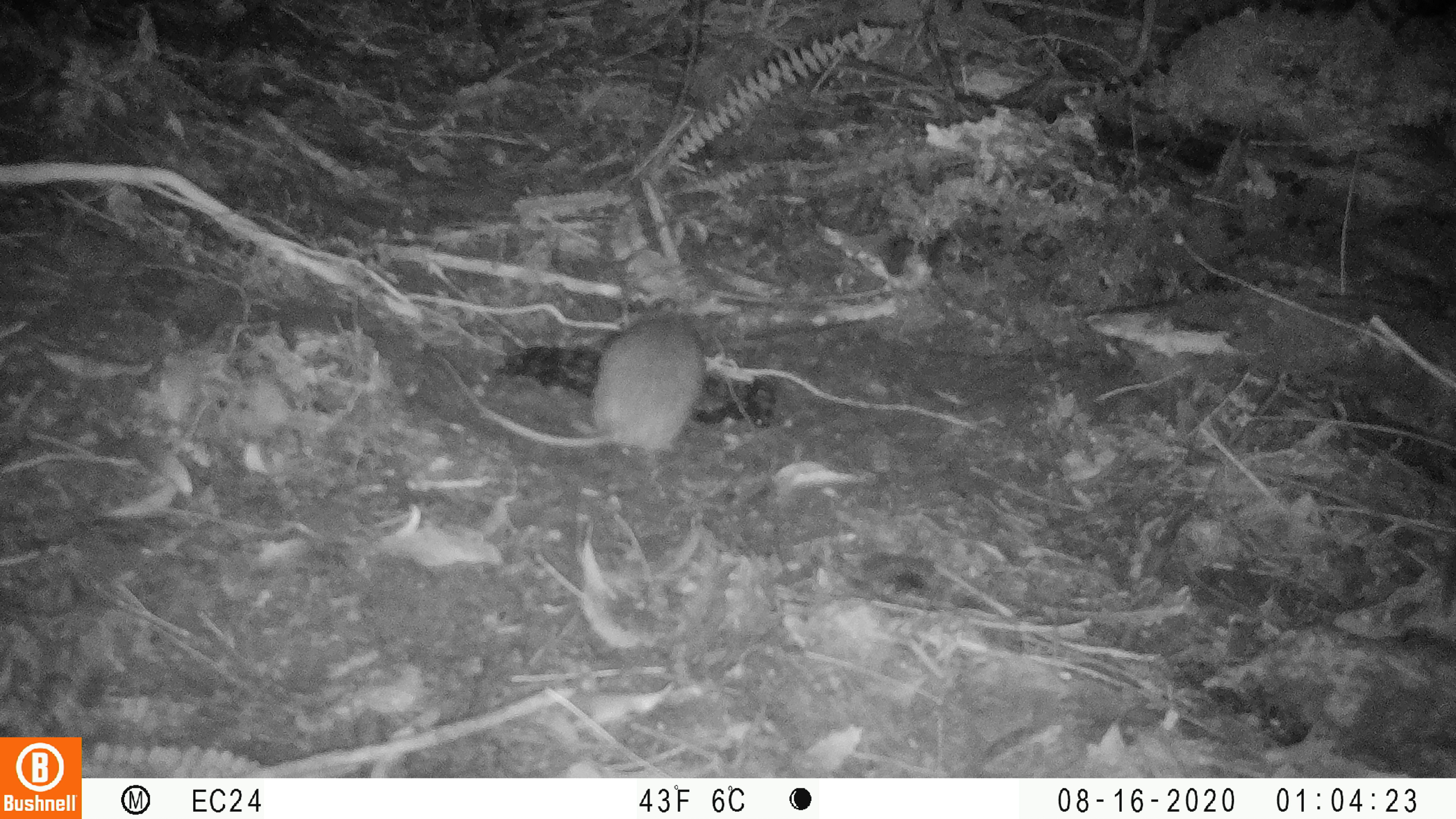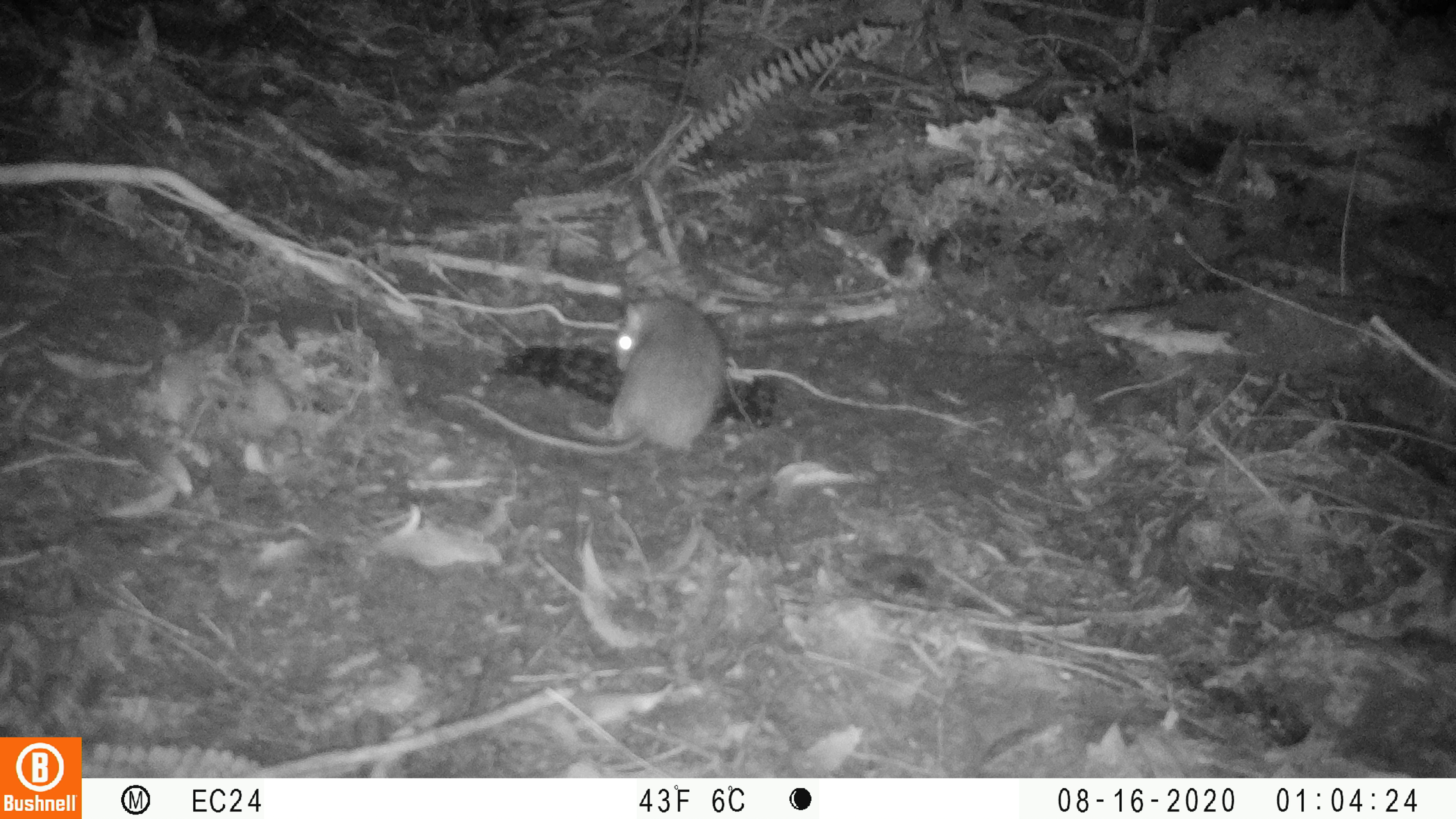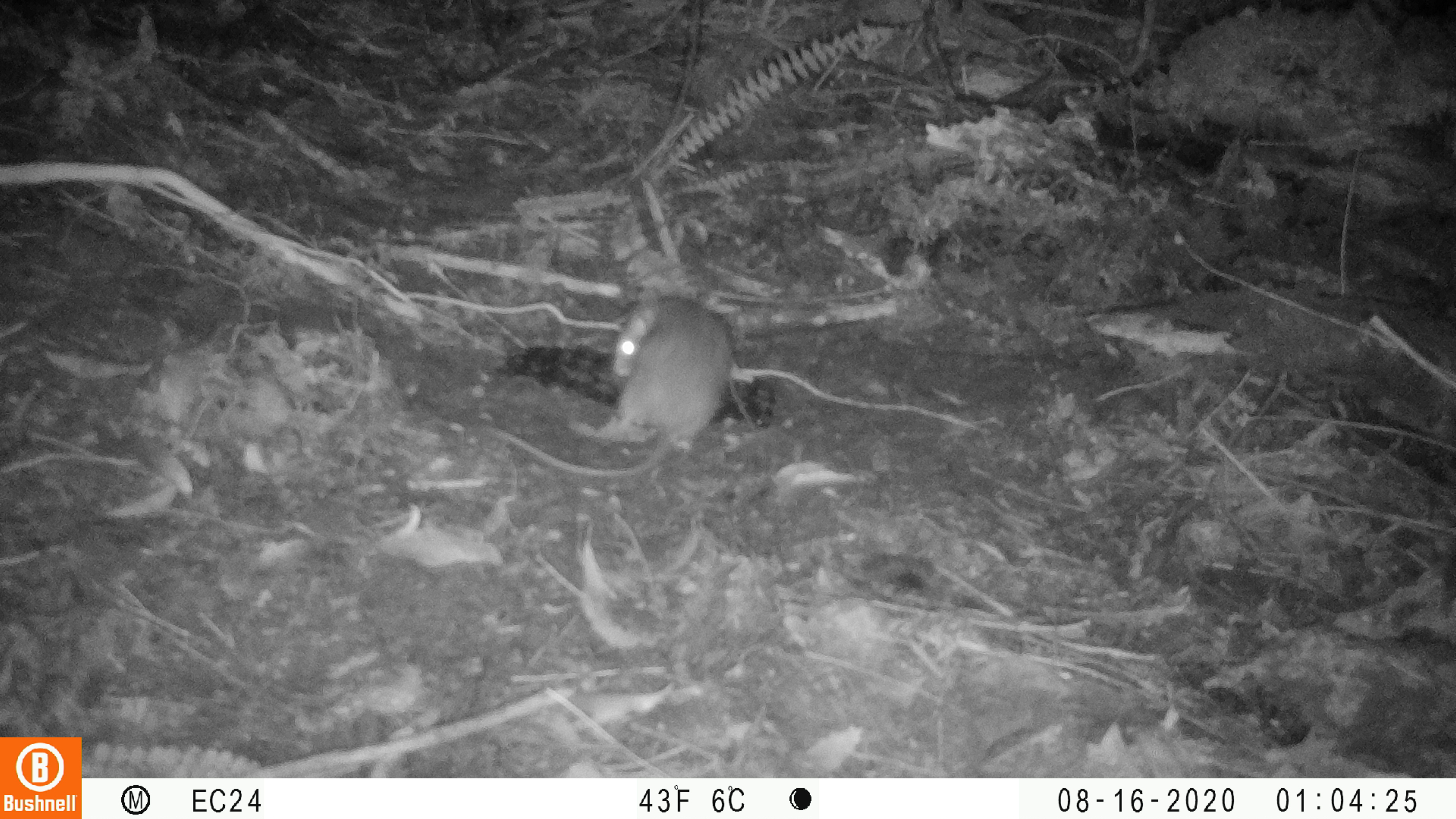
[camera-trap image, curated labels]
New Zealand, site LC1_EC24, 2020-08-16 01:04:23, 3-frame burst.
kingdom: Animalia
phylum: Chordata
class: Mammalia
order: Rodentia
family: Muridae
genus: Rattus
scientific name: Rattus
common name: rat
Rat (Rattus).